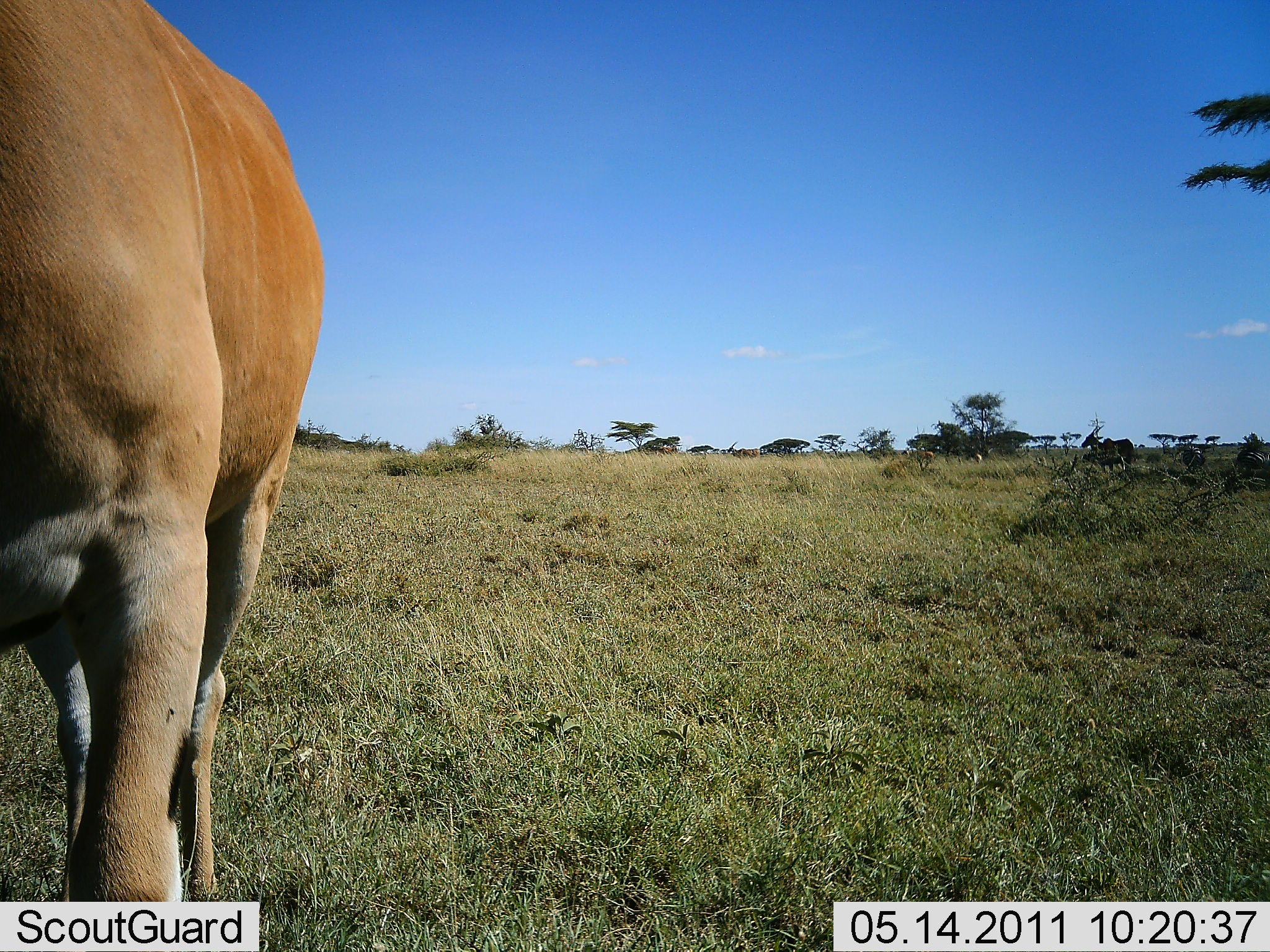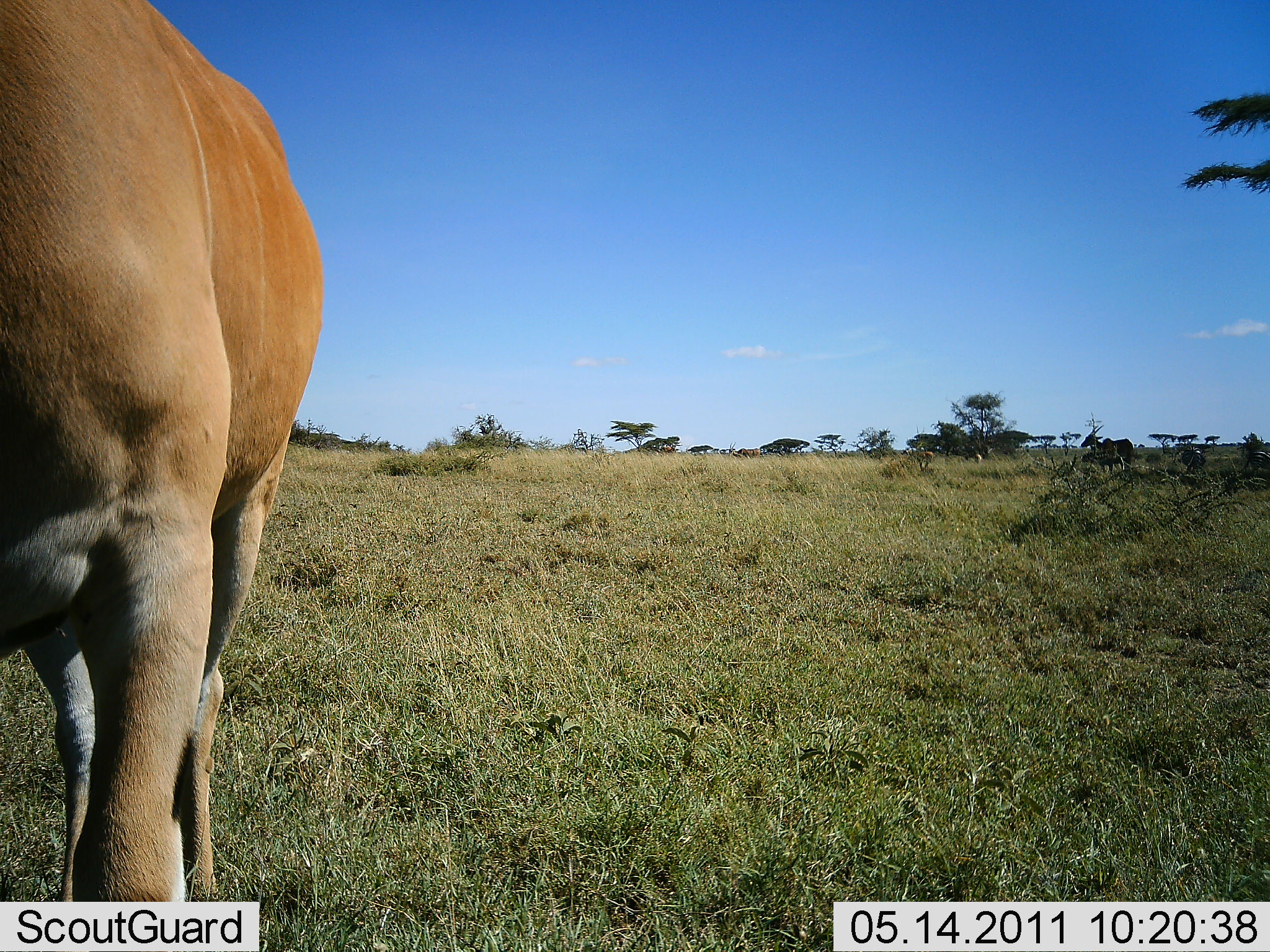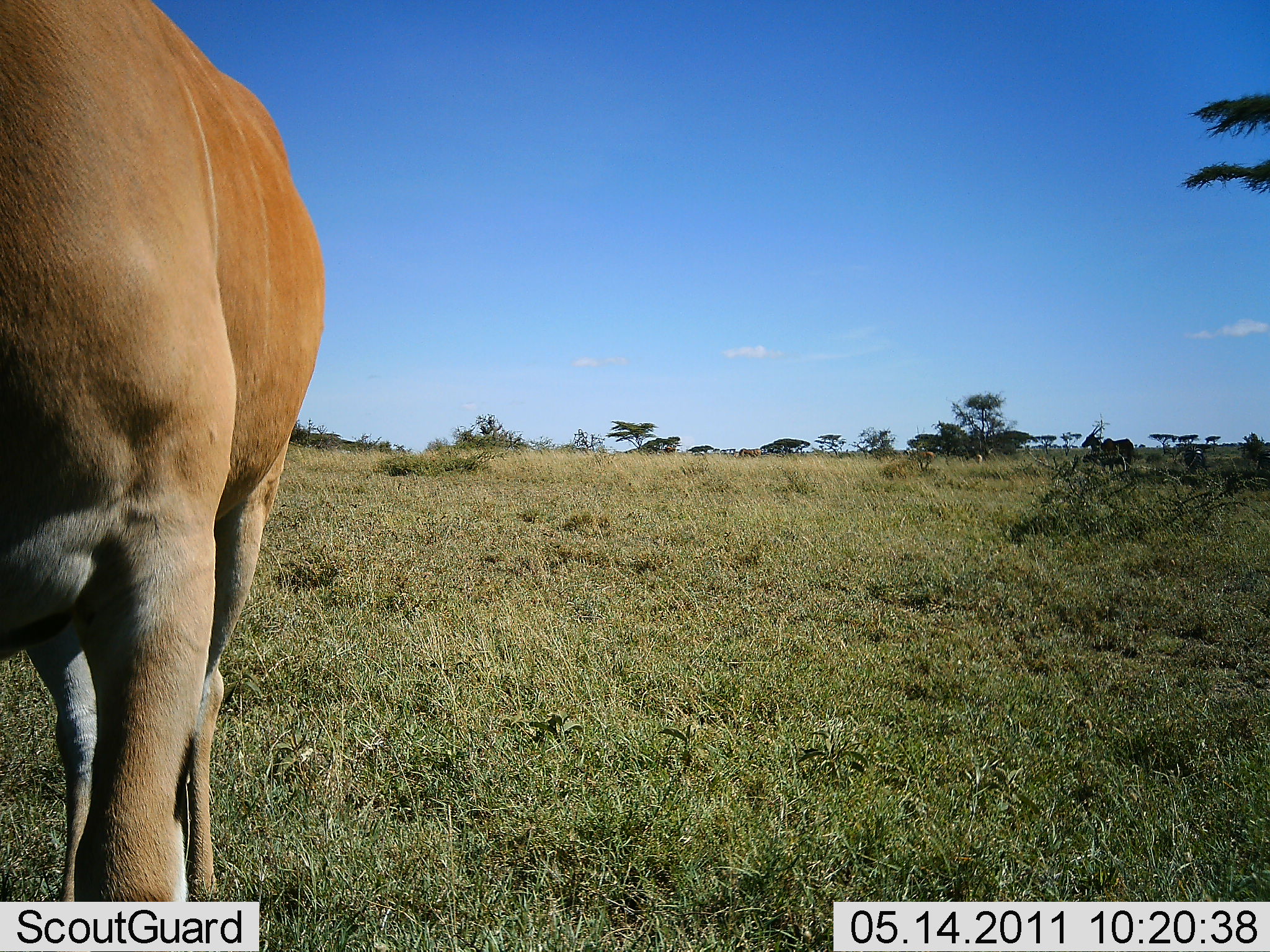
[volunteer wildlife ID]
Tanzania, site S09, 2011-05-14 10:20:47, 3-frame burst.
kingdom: Animalia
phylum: Chordata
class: Mammalia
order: Artiodactyla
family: Bovidae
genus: Tragelaphus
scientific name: Tragelaphus oryx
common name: eland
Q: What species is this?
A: Eland (Tragelaphus oryx).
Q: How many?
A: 1.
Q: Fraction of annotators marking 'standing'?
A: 88%.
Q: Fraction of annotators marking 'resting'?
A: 0%.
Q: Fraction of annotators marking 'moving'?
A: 12%.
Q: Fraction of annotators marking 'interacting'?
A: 0%.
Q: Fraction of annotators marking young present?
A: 0%.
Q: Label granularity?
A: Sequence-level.